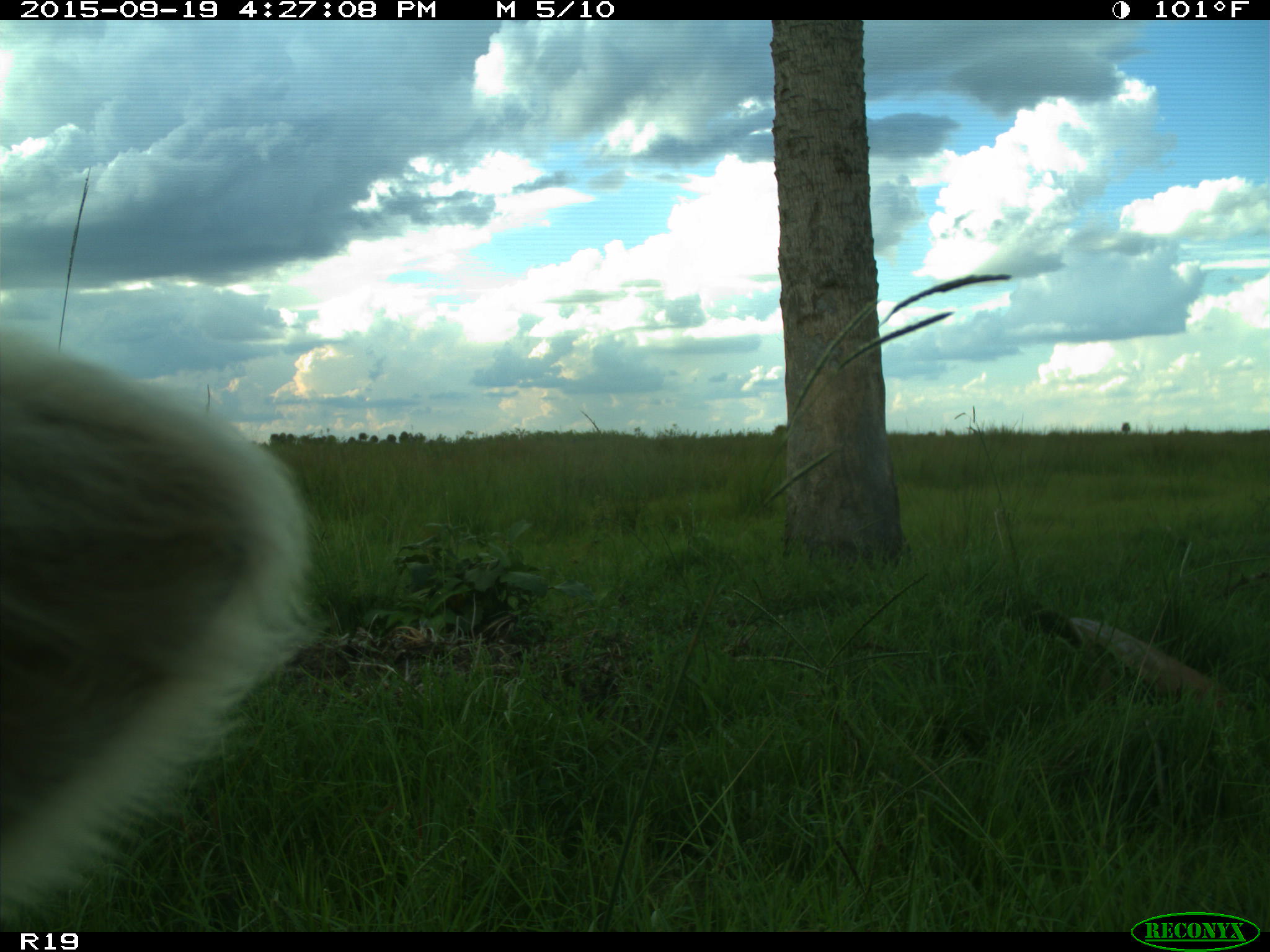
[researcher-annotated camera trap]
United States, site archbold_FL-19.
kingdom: Animalia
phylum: Chordata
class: Mammalia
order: Artiodactyla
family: Bovidae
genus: Bos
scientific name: Bos taurus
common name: domestic cow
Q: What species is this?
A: Bos taurus (domestic cow).